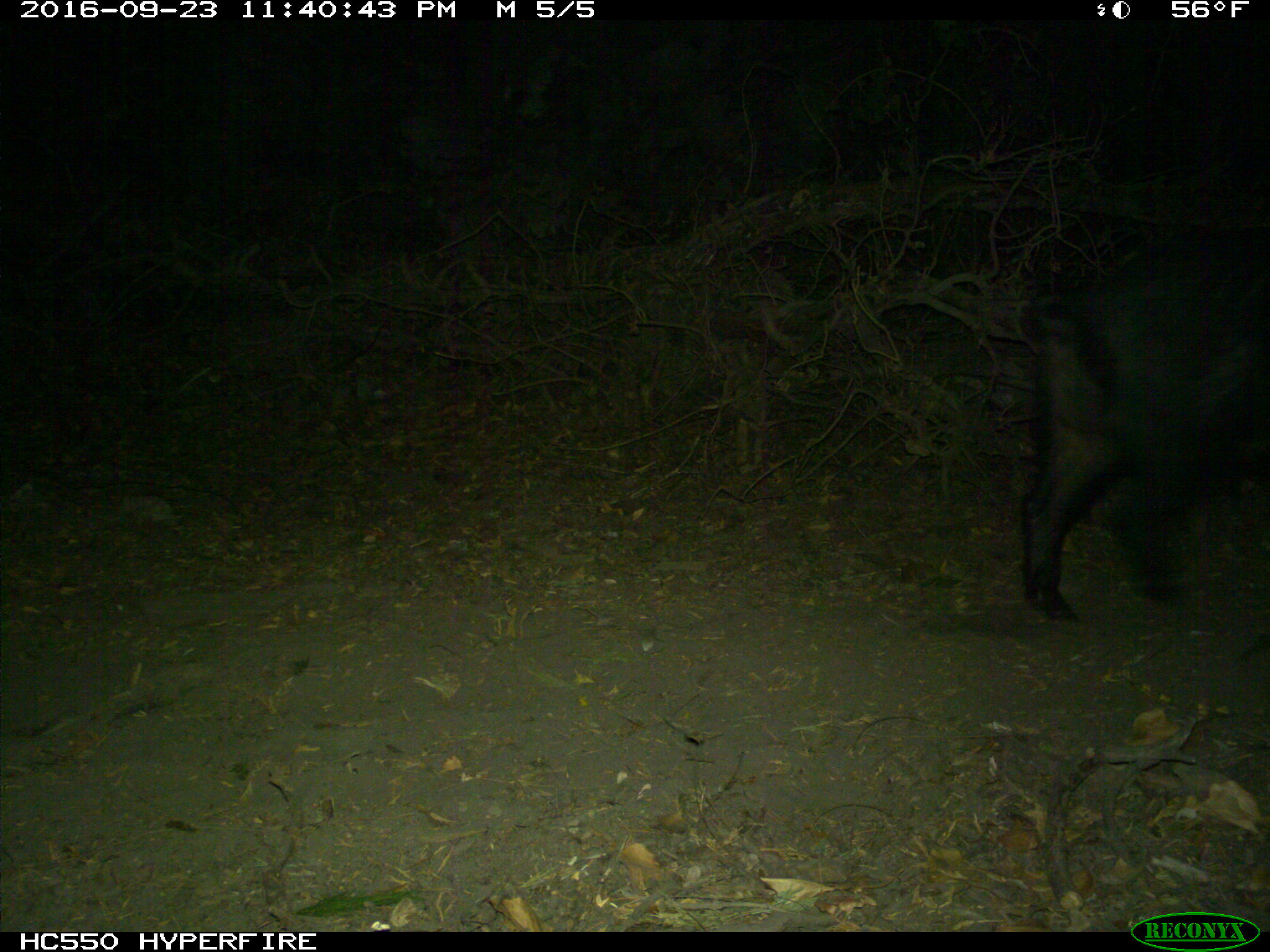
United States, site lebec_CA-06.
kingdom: Animalia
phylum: Chordata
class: Mammalia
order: Artiodactyla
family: Suidae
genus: Sus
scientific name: Sus scrofa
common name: wild boar